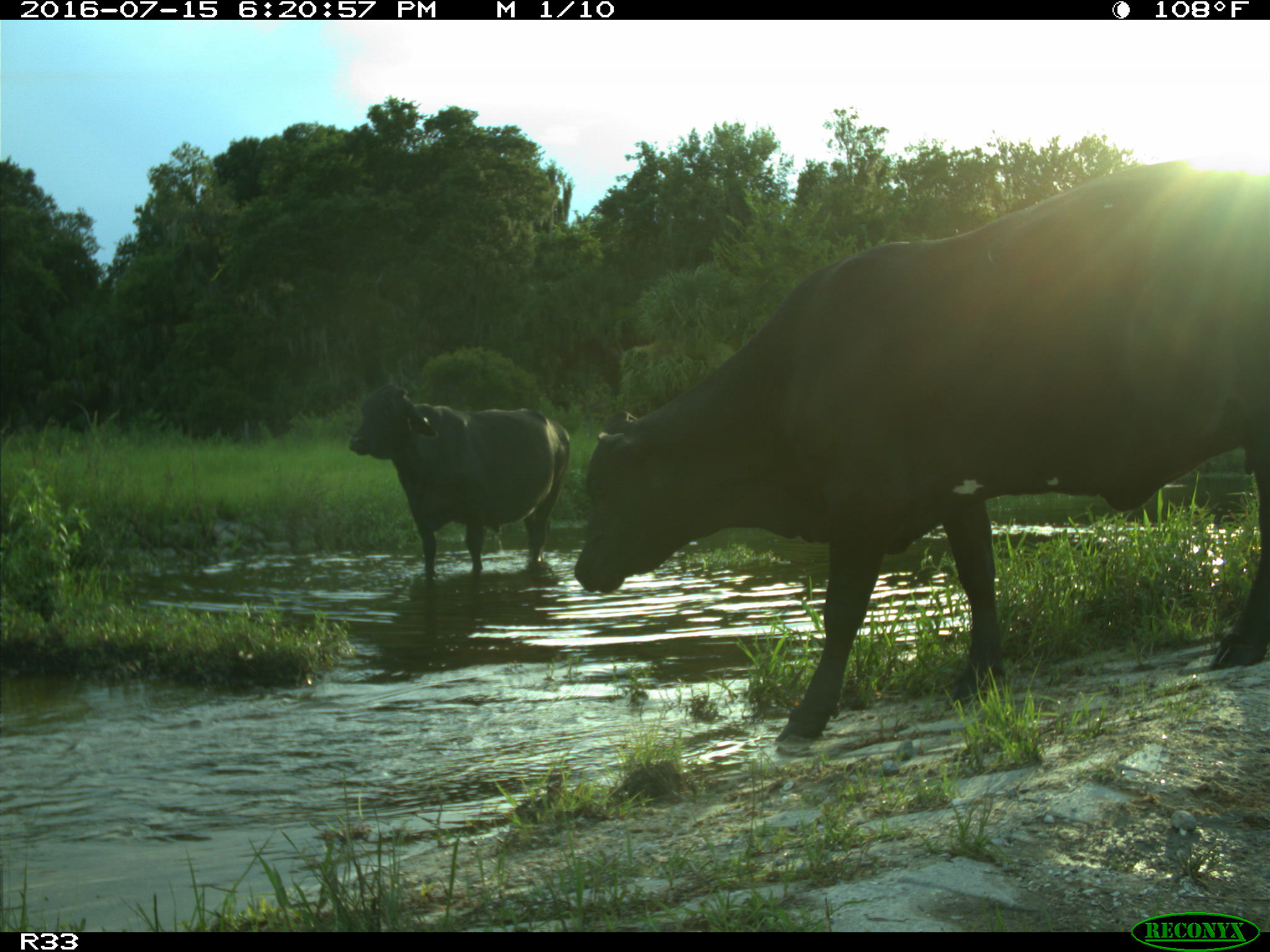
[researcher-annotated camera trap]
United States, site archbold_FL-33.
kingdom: Animalia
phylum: Chordata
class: Mammalia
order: Artiodactyla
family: Bovidae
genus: Bos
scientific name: Bos taurus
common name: domestic cow